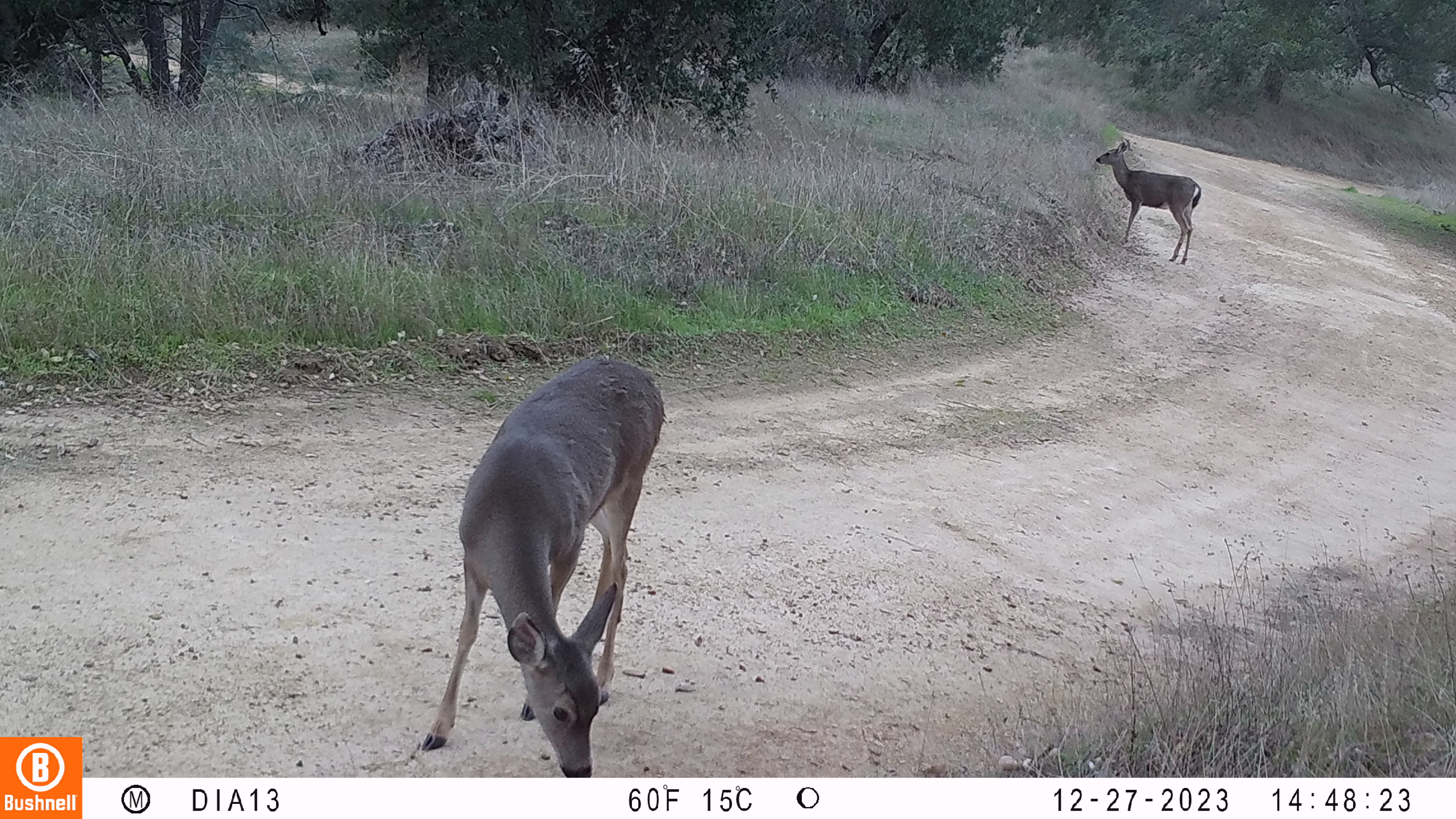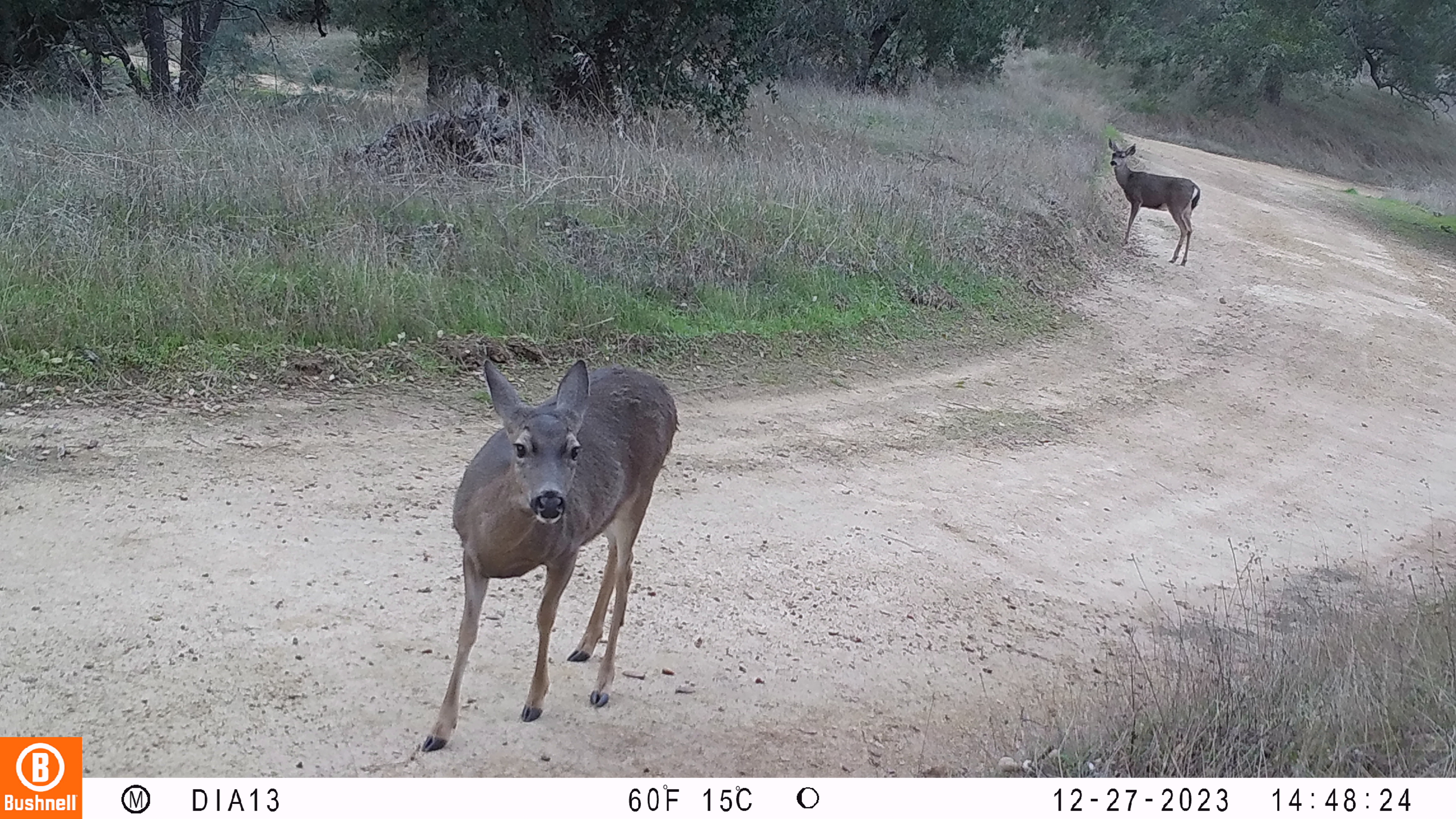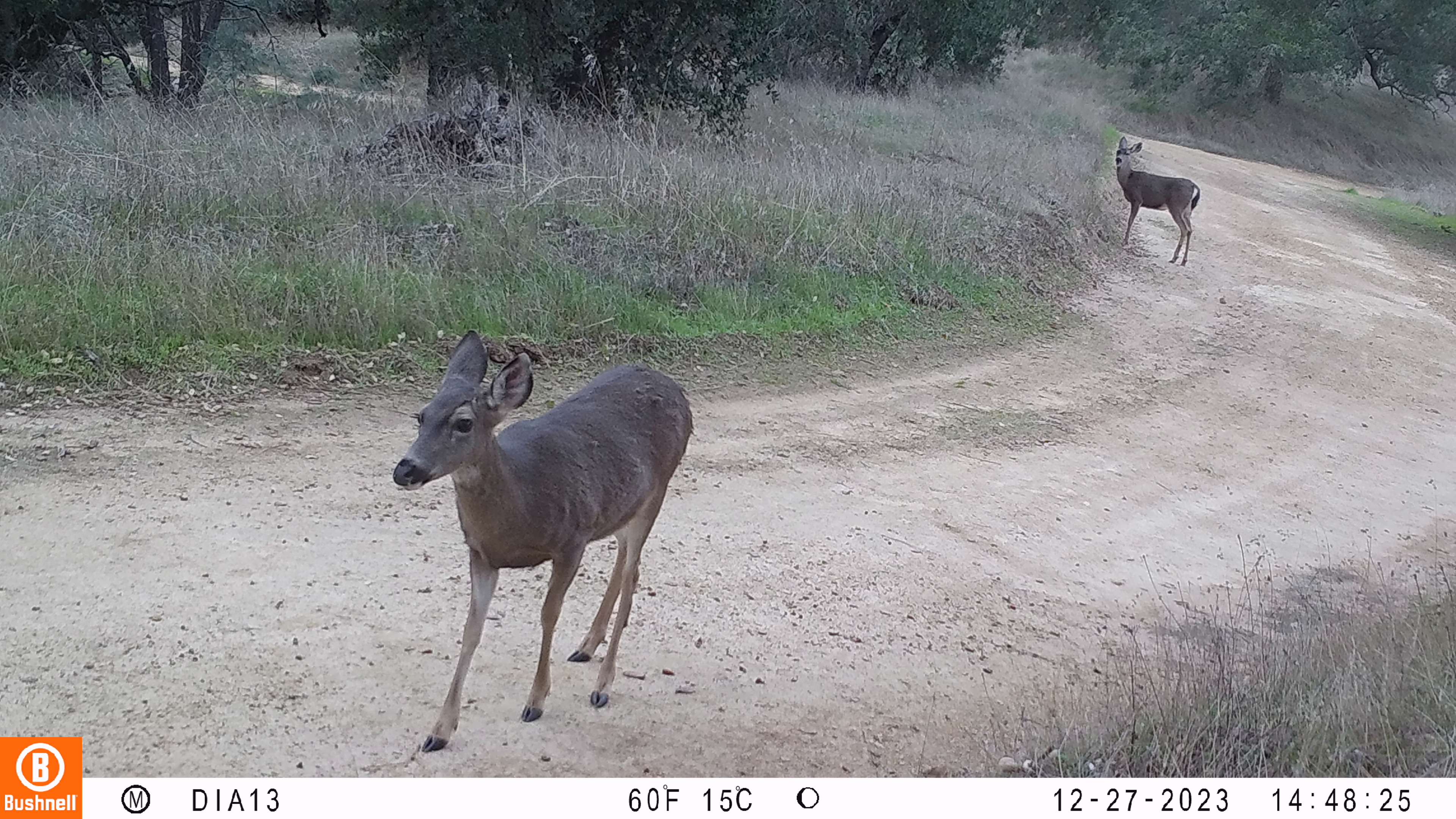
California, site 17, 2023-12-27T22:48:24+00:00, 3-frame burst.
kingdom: Animalia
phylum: Chordata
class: Mammalia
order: Artiodactyla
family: Cervidae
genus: Odocoileus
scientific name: Odocoileus hemionus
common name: mule deer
Mule deer (Odocoileus hemionus).